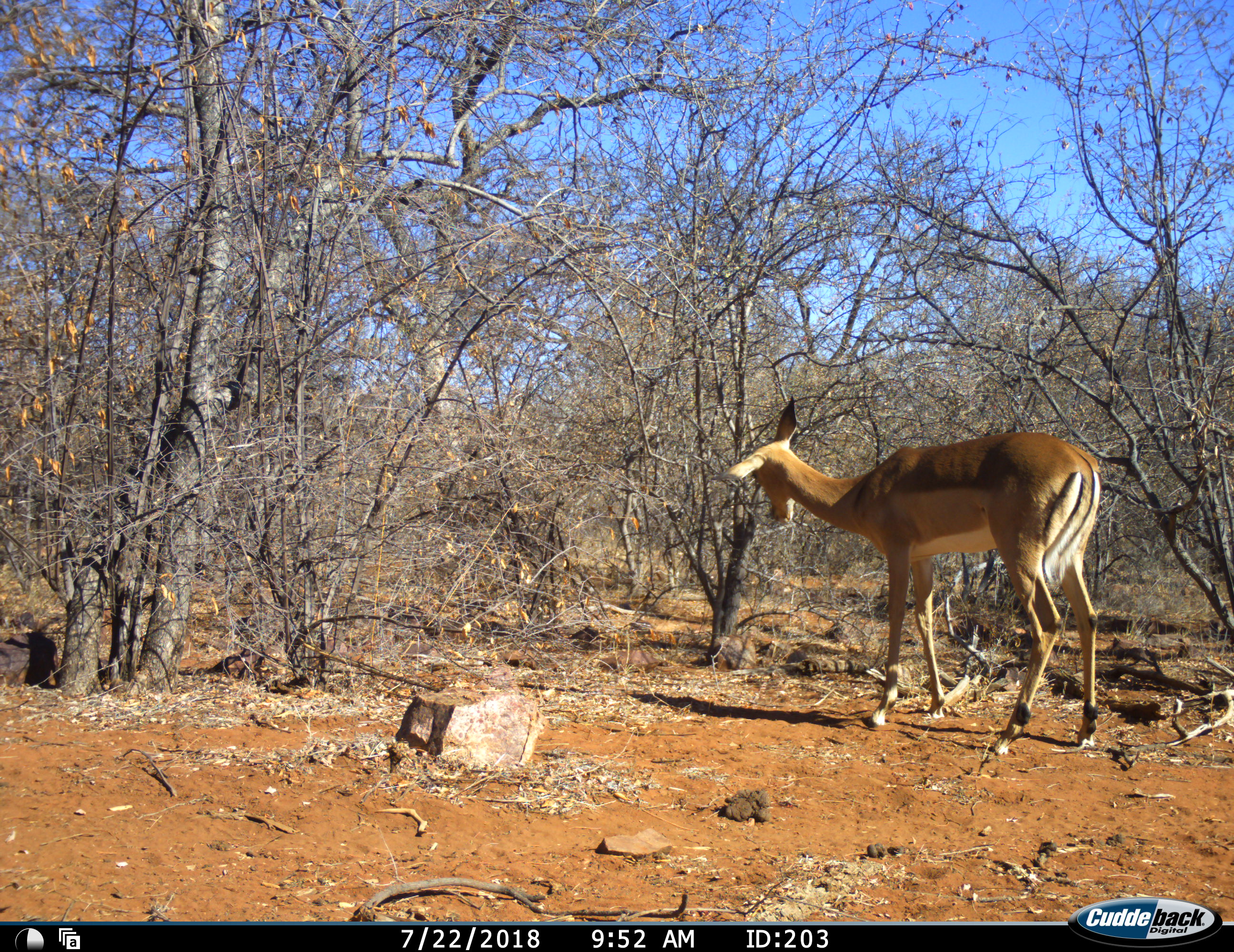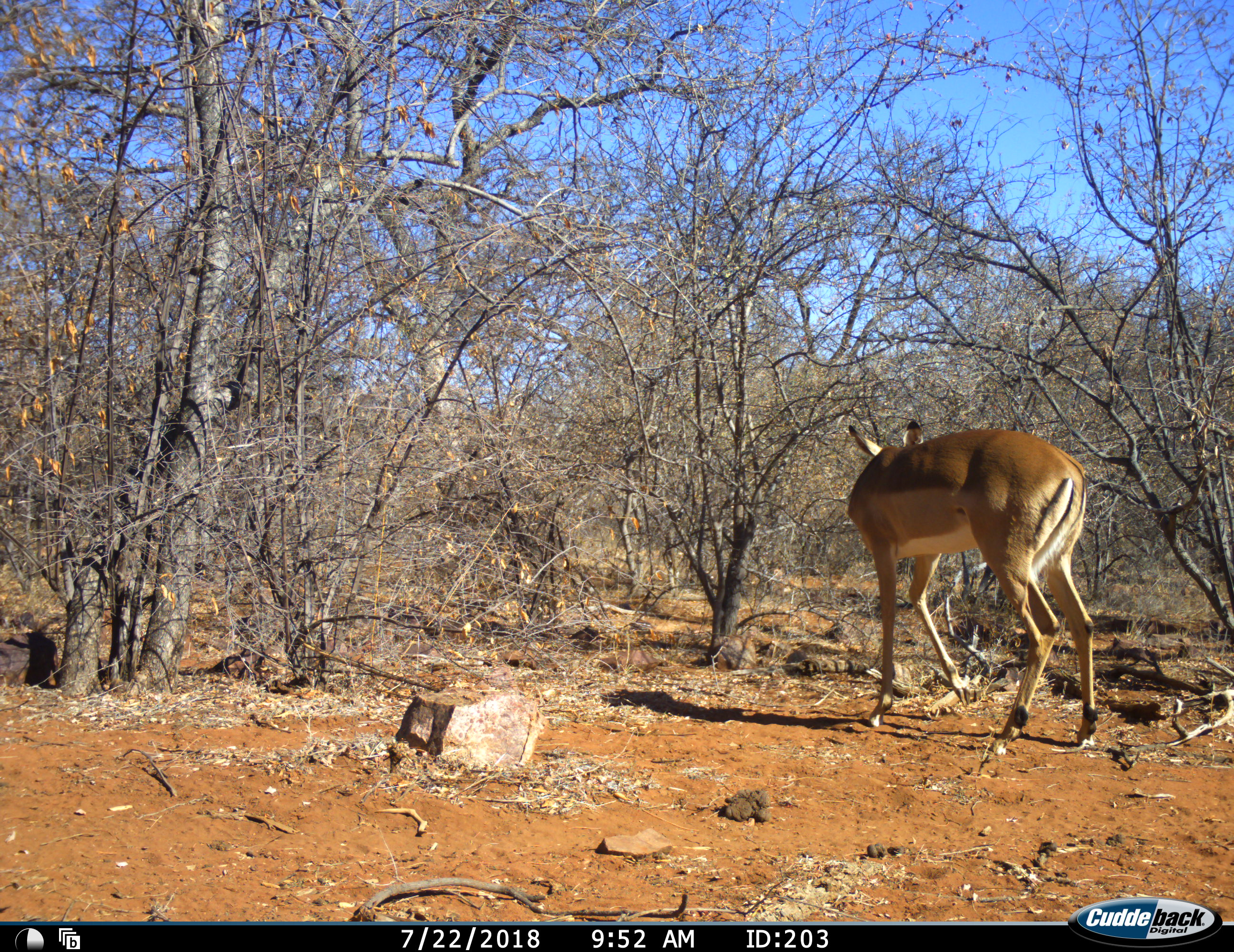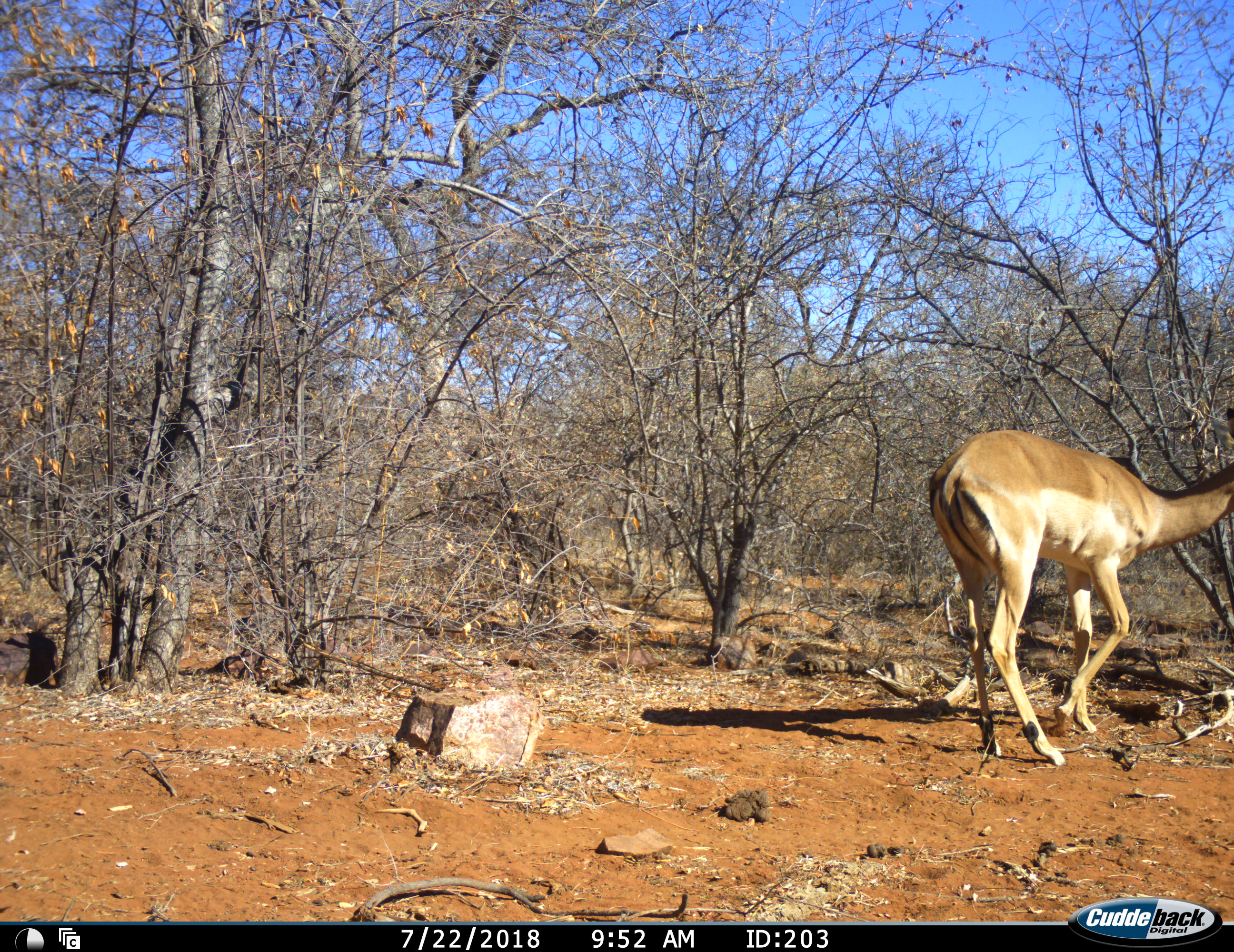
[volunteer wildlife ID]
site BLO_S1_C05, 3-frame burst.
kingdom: Animalia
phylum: Chordata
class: Mammalia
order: Artiodactyla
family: Bovidae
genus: Aepyceros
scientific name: Aepyceros melampus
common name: impala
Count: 1.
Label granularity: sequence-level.